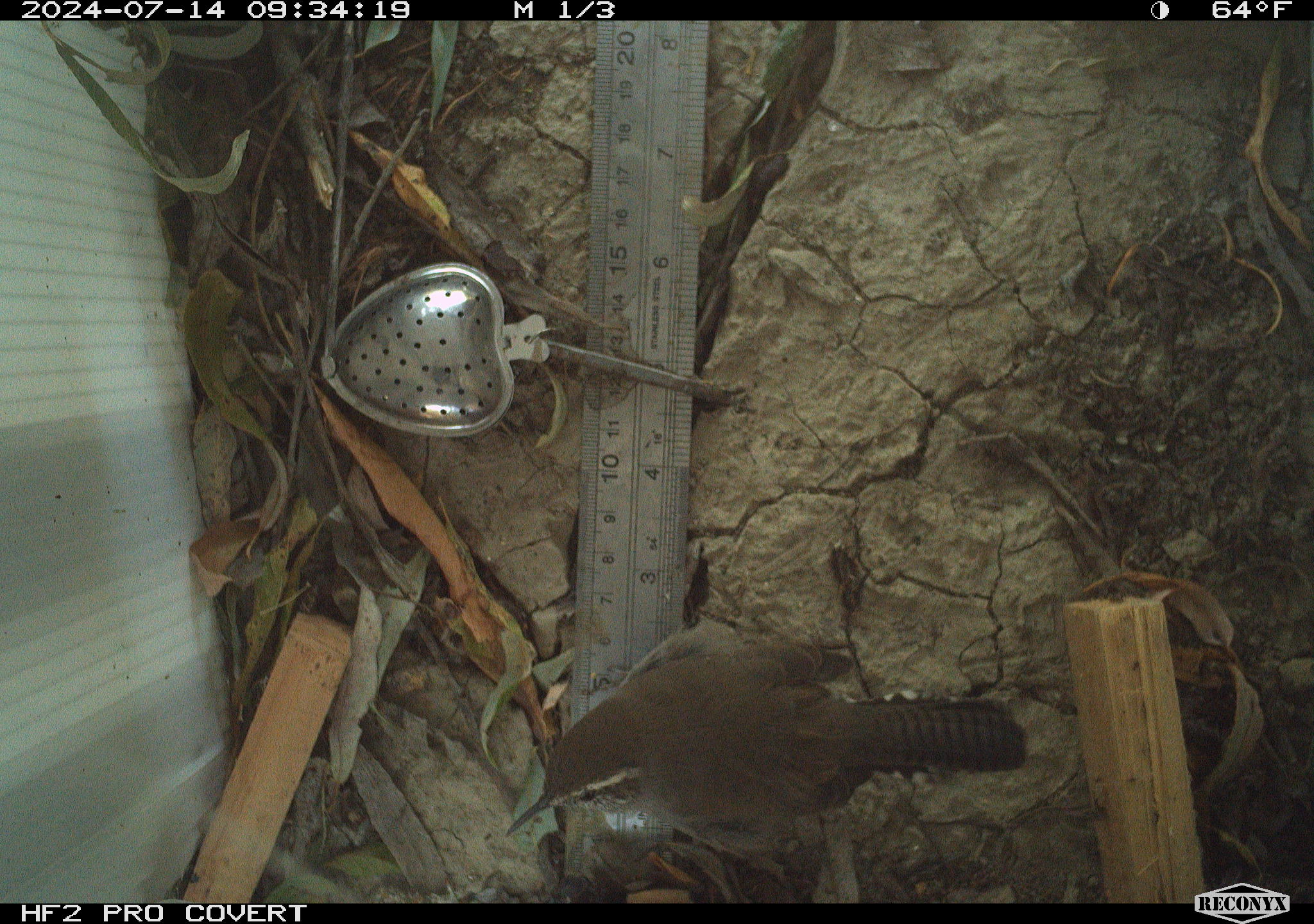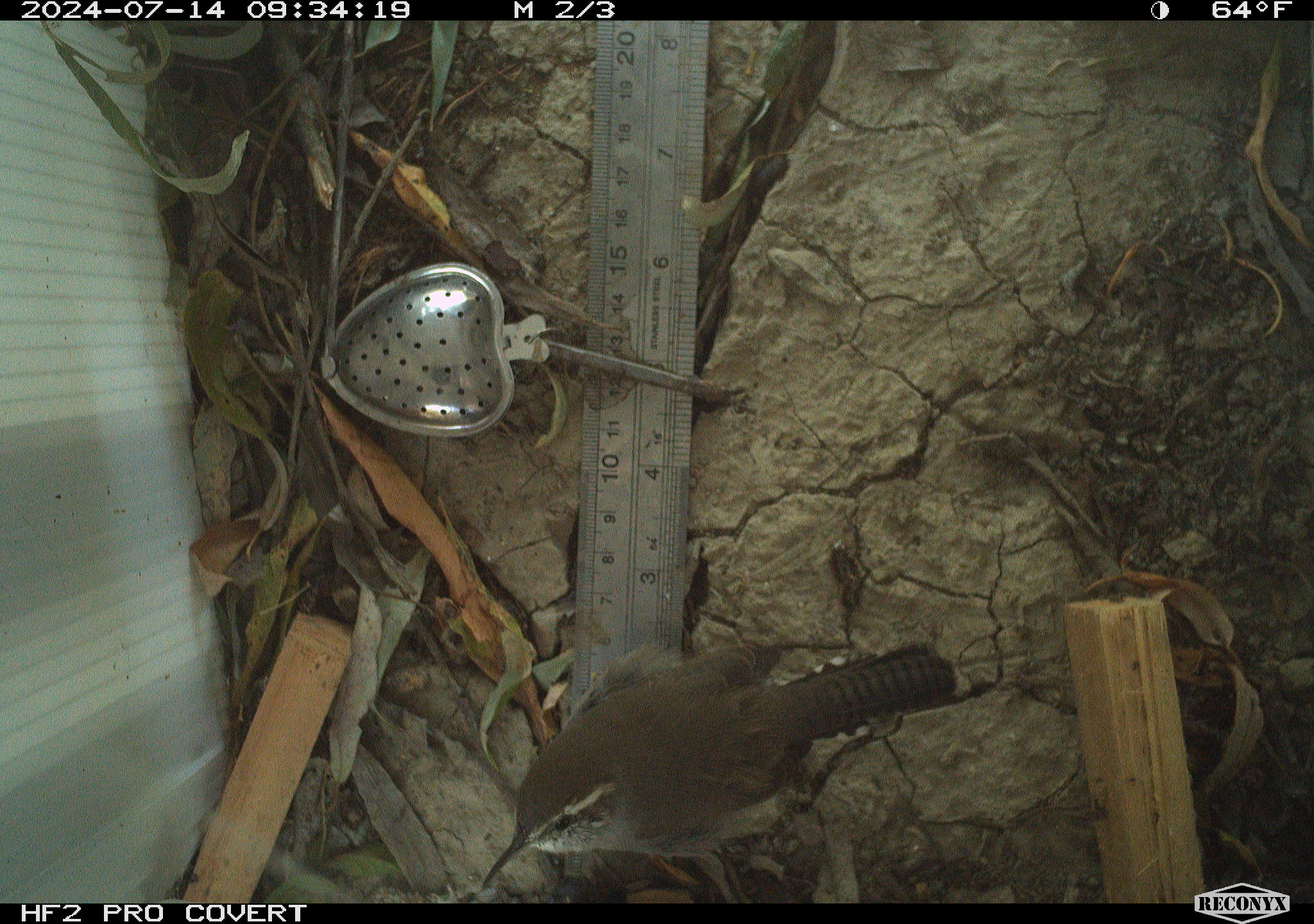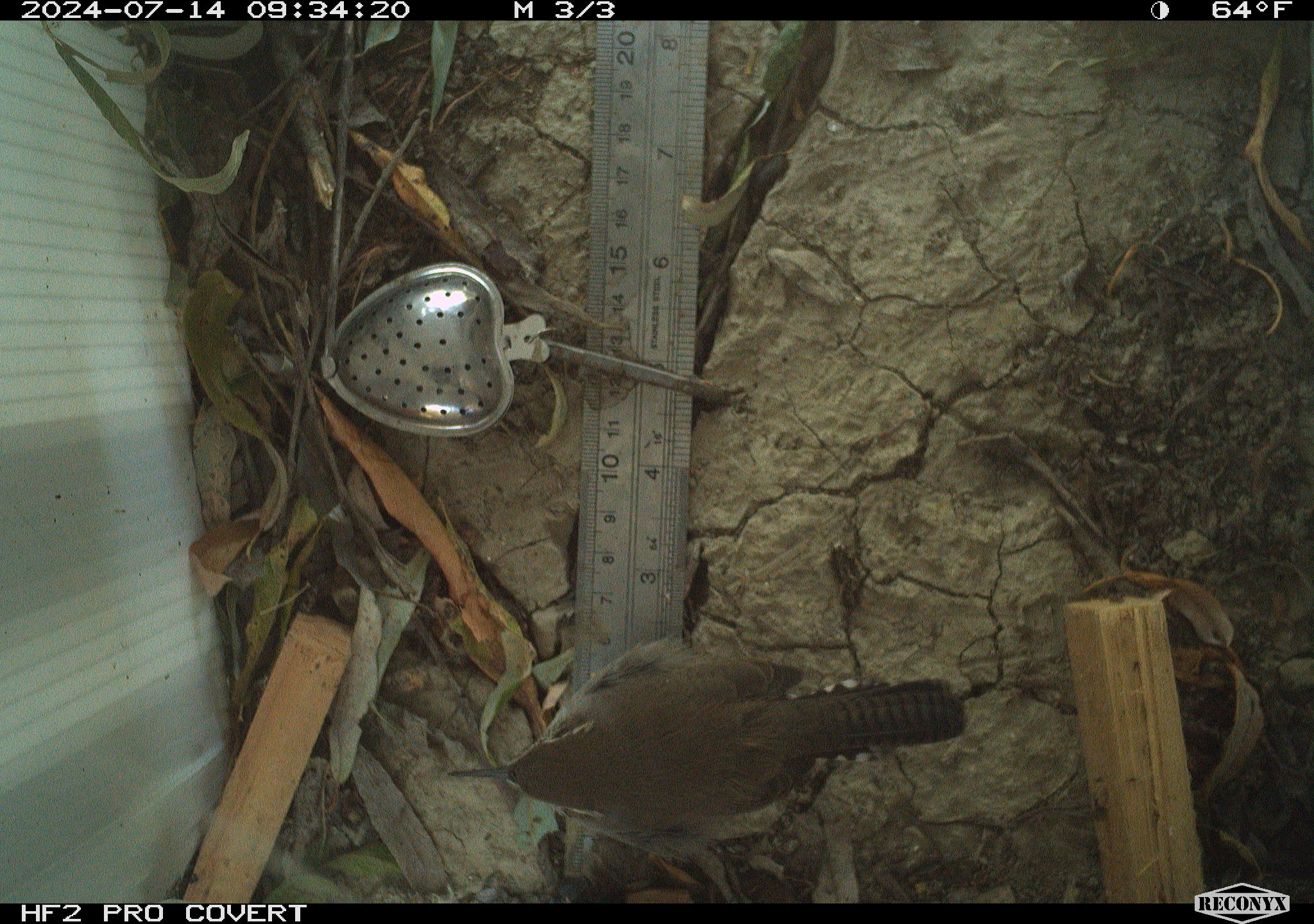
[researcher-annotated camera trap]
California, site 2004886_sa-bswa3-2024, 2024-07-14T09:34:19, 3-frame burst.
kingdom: Animalia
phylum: Chordata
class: Aves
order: Passeriformes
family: Troglodytidae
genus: Thryomanes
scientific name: Thryomanes bewickii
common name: bewick's wren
Bewick's wren (Thryomanes bewickii).